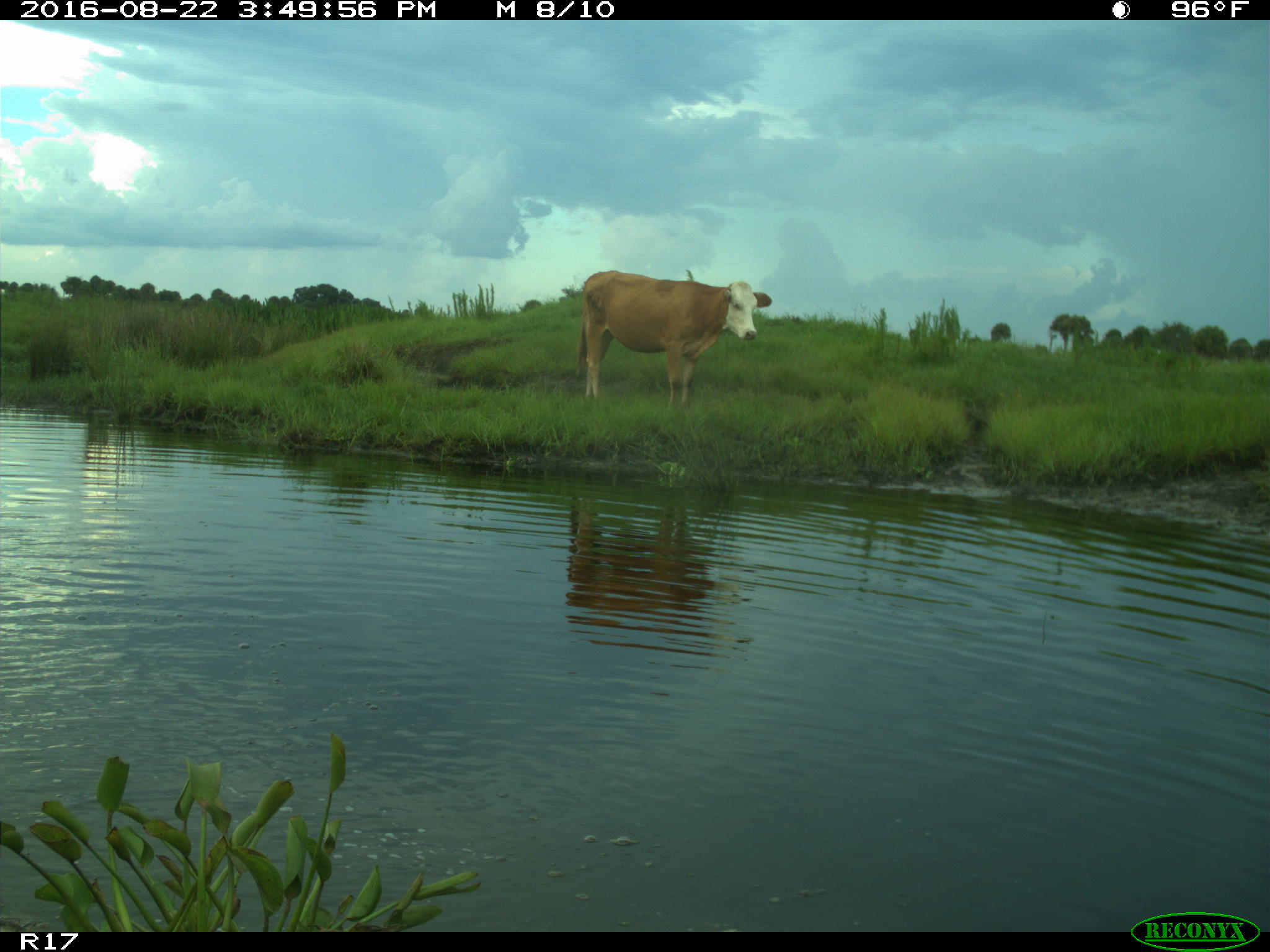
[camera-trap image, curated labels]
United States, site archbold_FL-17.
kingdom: Animalia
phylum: Chordata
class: Mammalia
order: Artiodactyla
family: Bovidae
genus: Bos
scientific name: Bos taurus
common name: domestic cow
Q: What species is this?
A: Bos taurus (domestic cow).